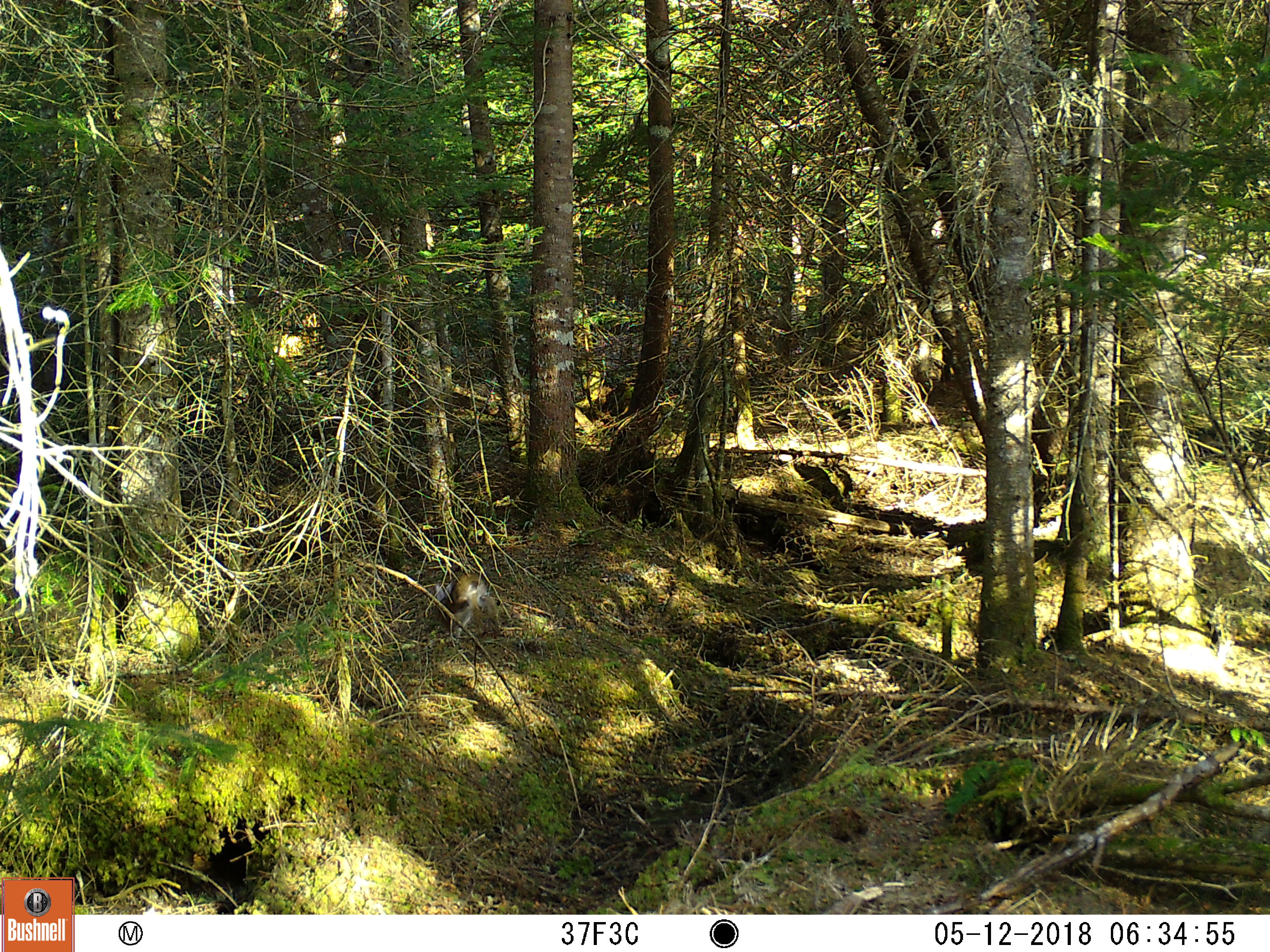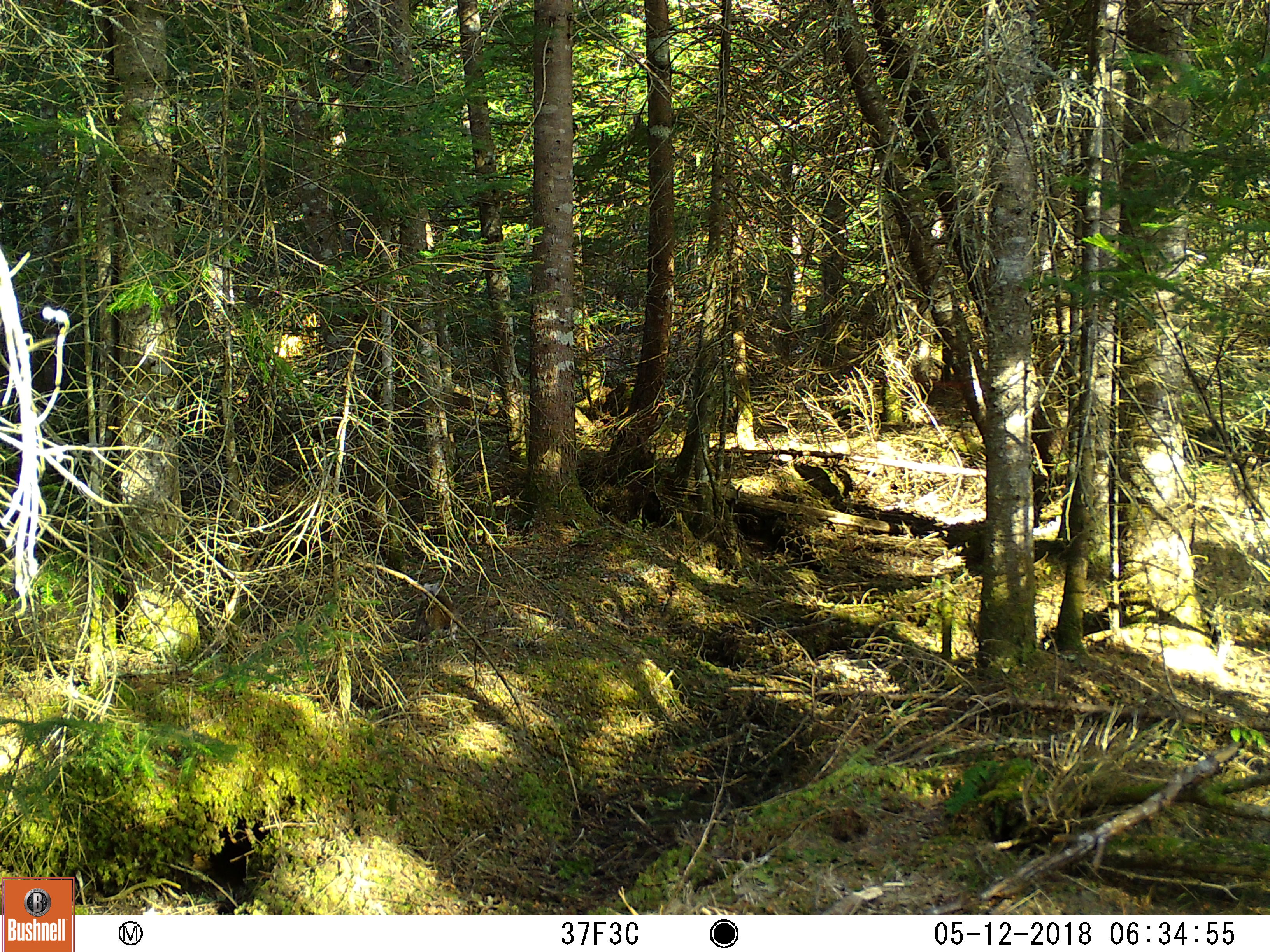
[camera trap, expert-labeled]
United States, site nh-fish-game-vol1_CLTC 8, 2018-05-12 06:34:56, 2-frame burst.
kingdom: Animalia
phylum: Chordata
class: Mammalia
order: Lagomorpha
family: Leporidae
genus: Lepus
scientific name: Lepus americanus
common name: snowshoe hare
Snowshoe hare (Lepus americanus).